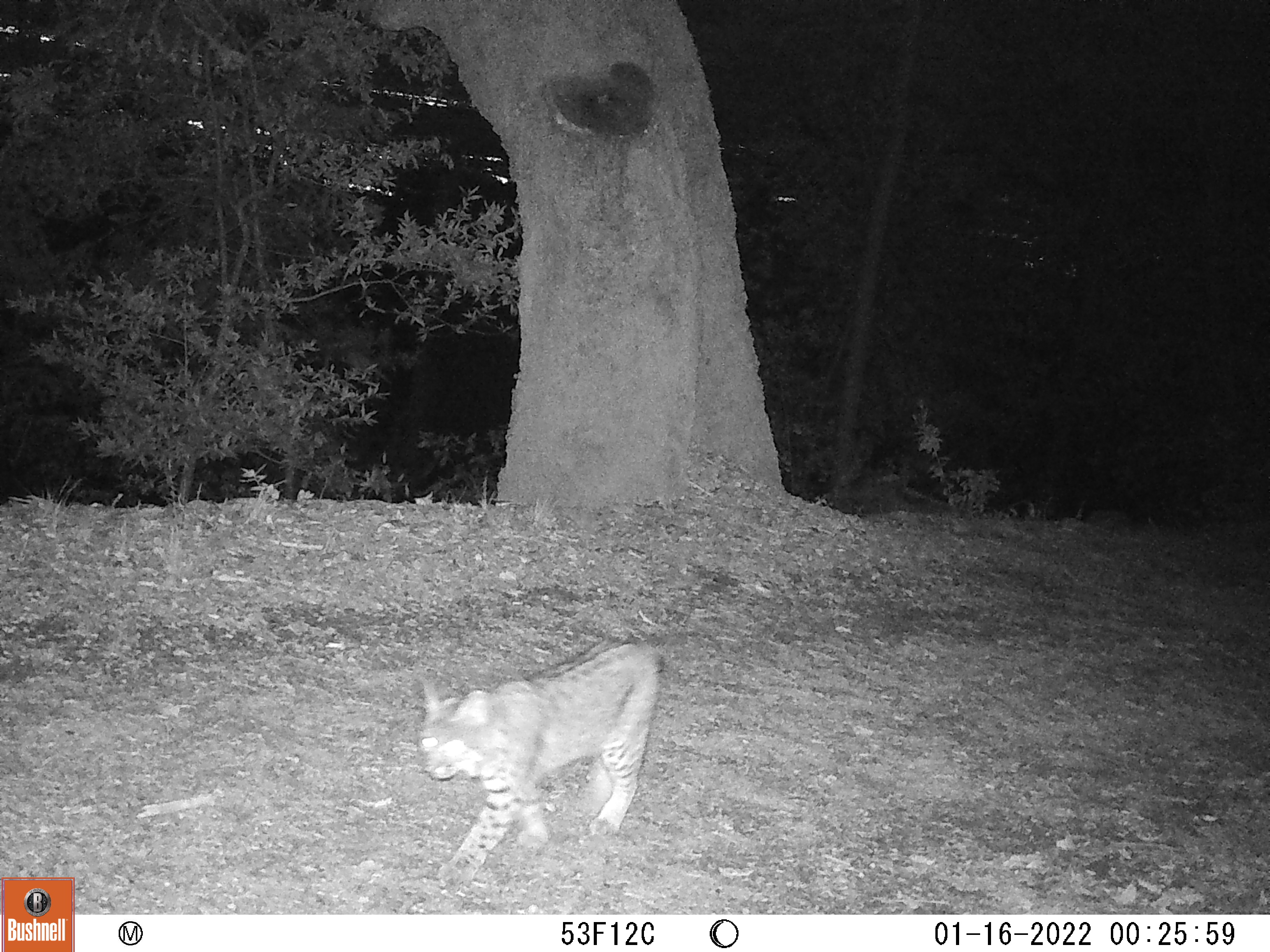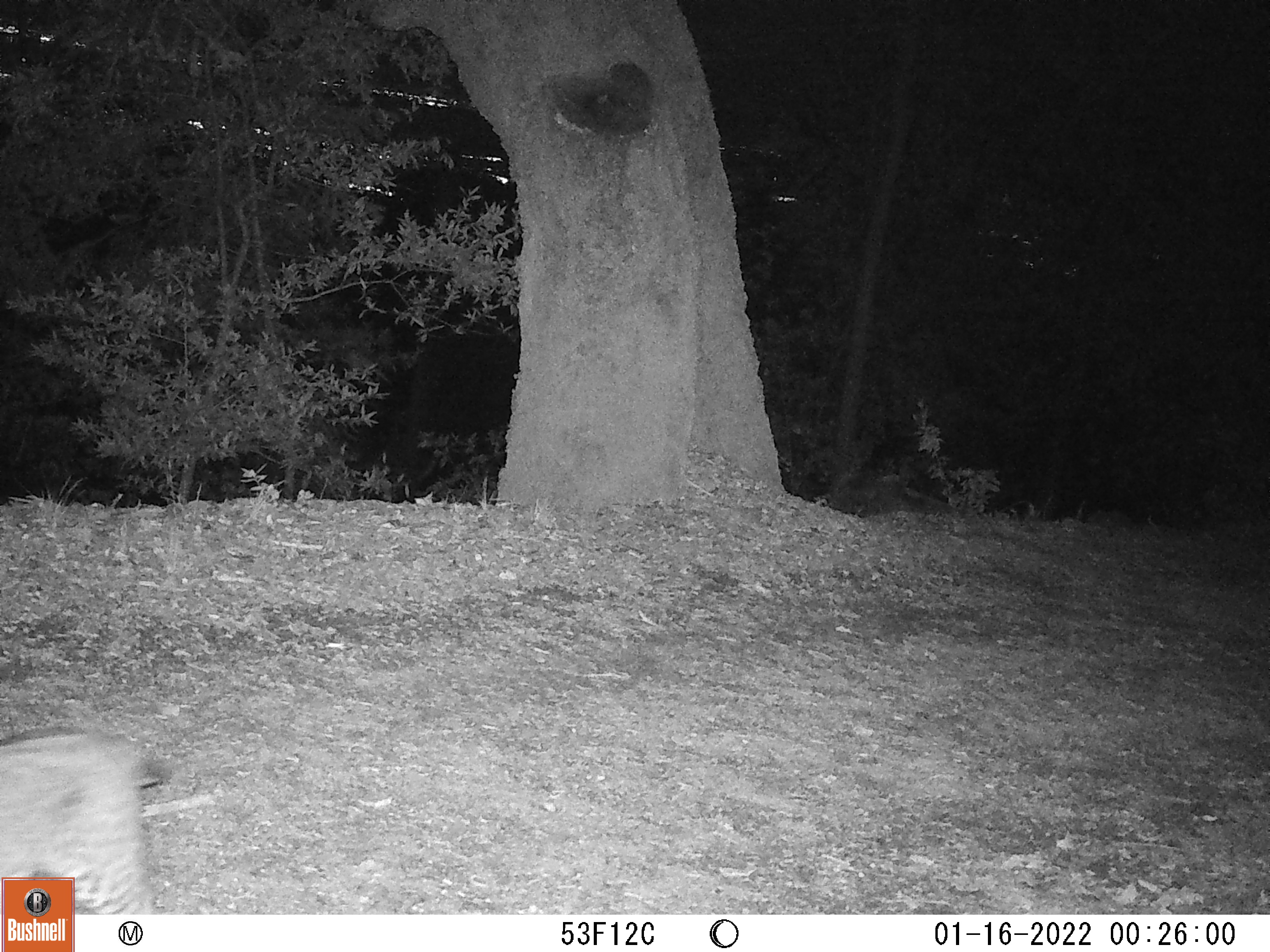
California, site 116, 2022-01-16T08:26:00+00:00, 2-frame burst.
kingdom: Animalia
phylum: Chordata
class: Mammalia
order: Carnivora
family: Felidae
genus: Lynx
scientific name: Lynx rufus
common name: bobcat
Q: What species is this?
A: Bobcat (Lynx rufus).